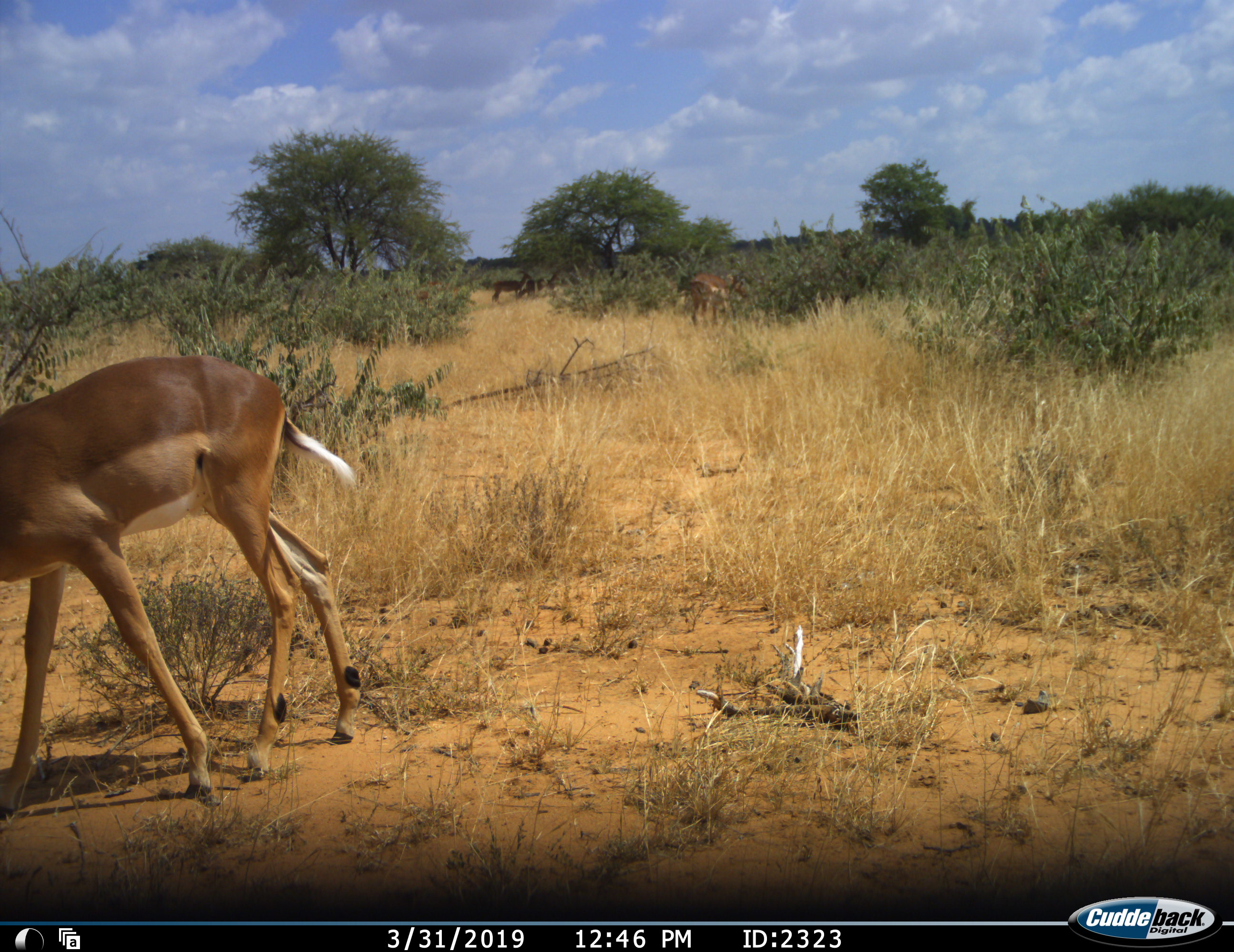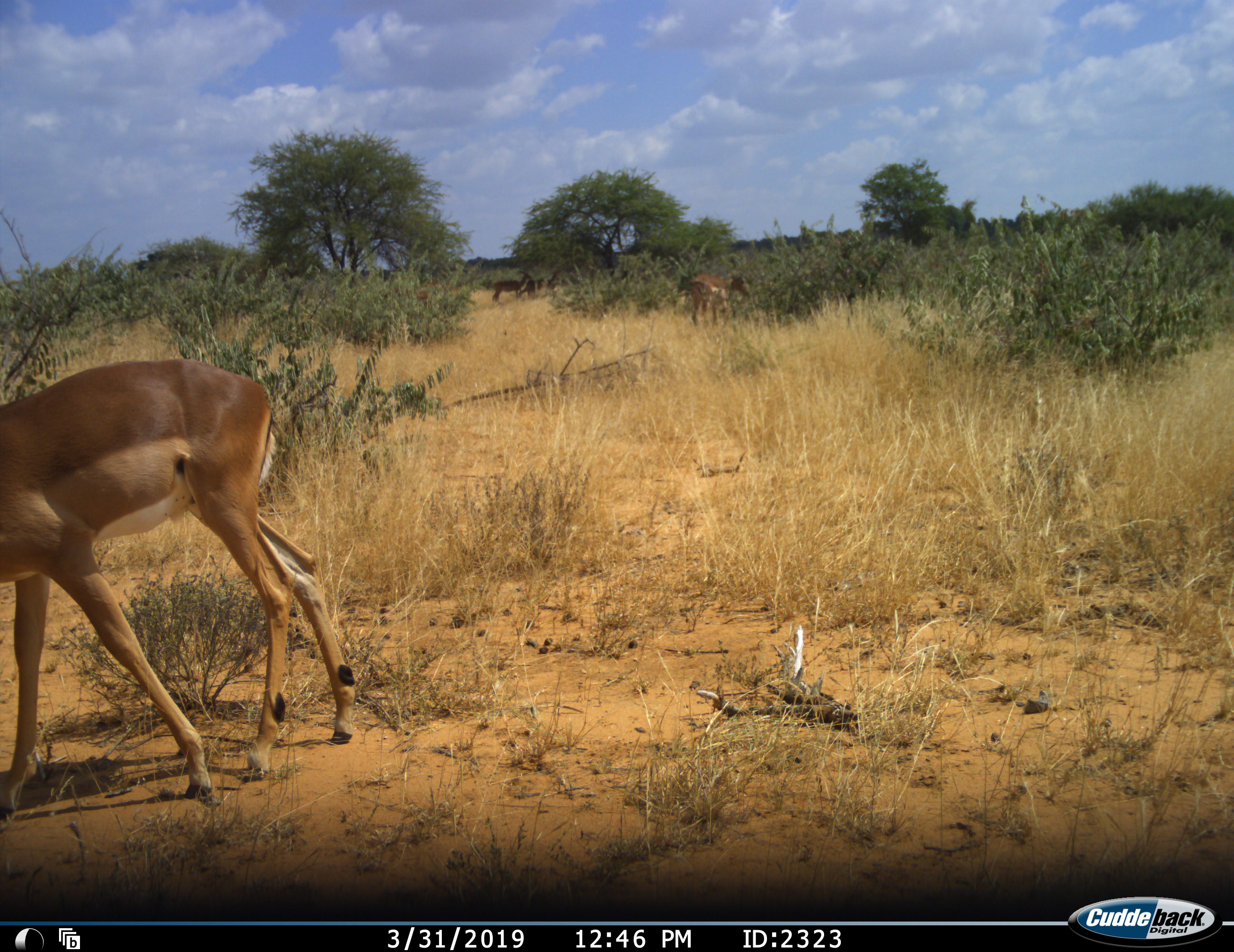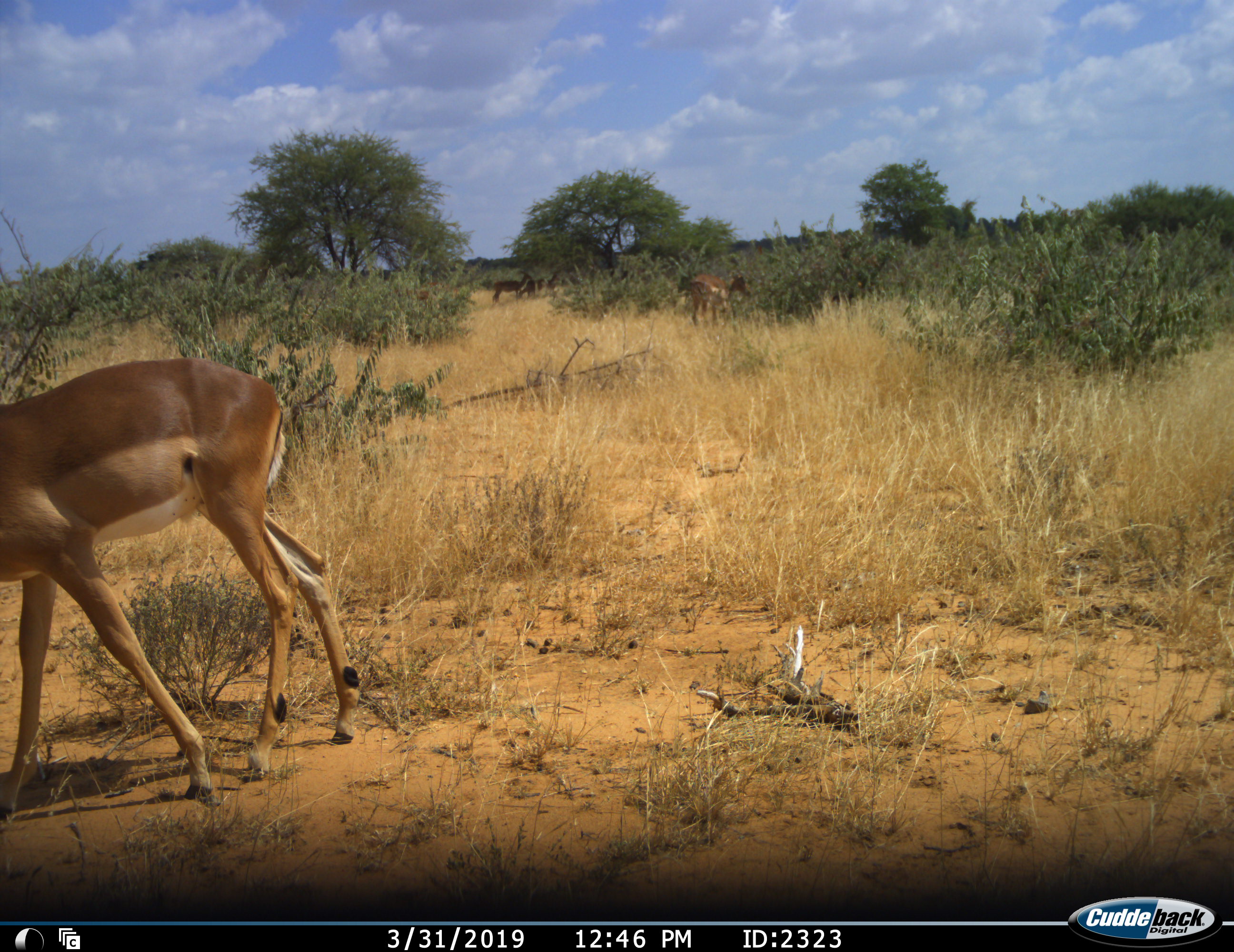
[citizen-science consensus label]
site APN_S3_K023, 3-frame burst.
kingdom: Animalia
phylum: Chordata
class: Mammalia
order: Artiodactyla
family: Bovidae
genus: Aepyceros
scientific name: Aepyceros melampus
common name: impala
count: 2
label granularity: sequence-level